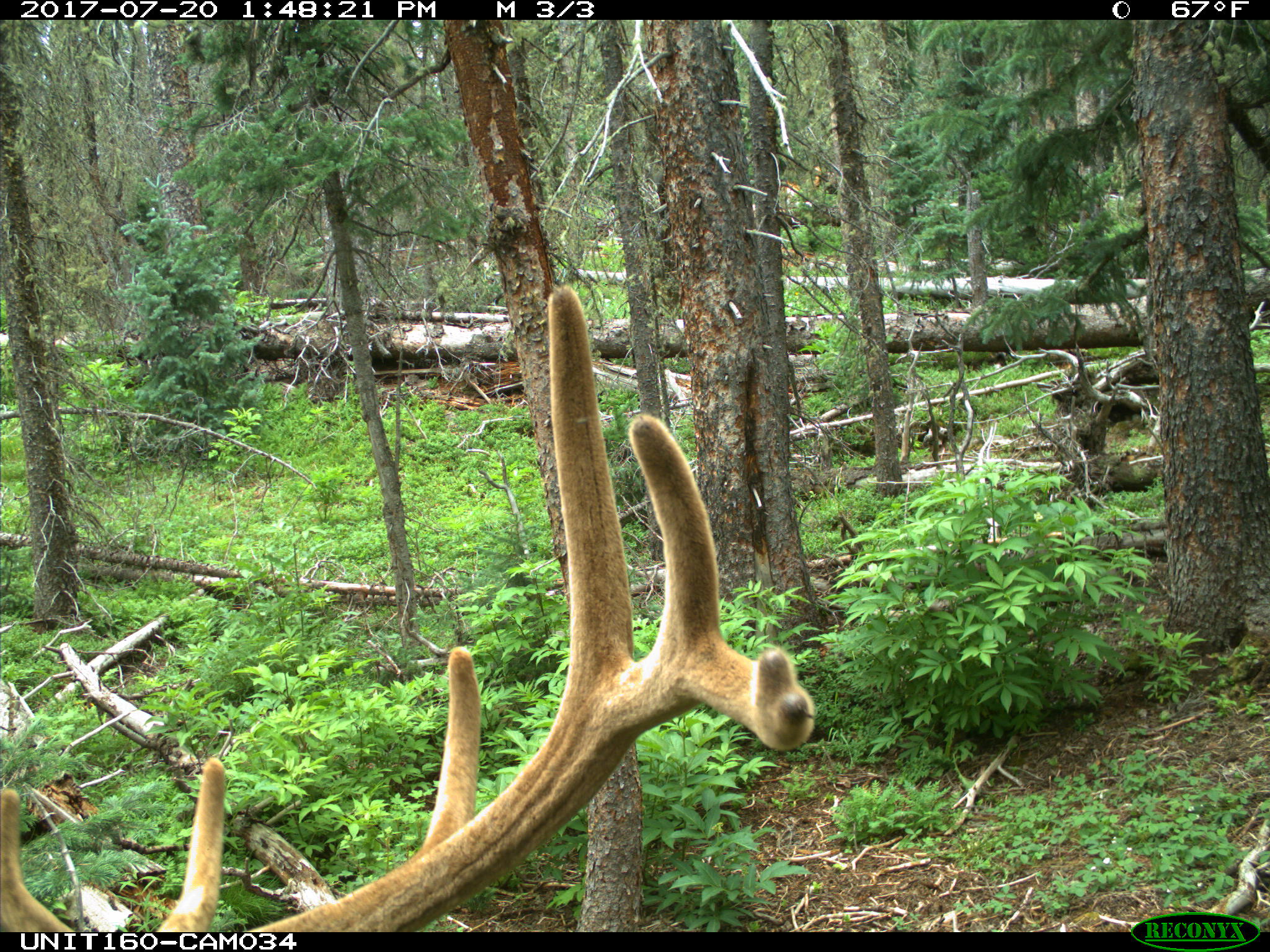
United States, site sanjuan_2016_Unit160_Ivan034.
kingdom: Animalia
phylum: Chordata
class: Mammalia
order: Artiodactyla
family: Cervidae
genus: Cervus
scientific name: Cervus elaphus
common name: red deer